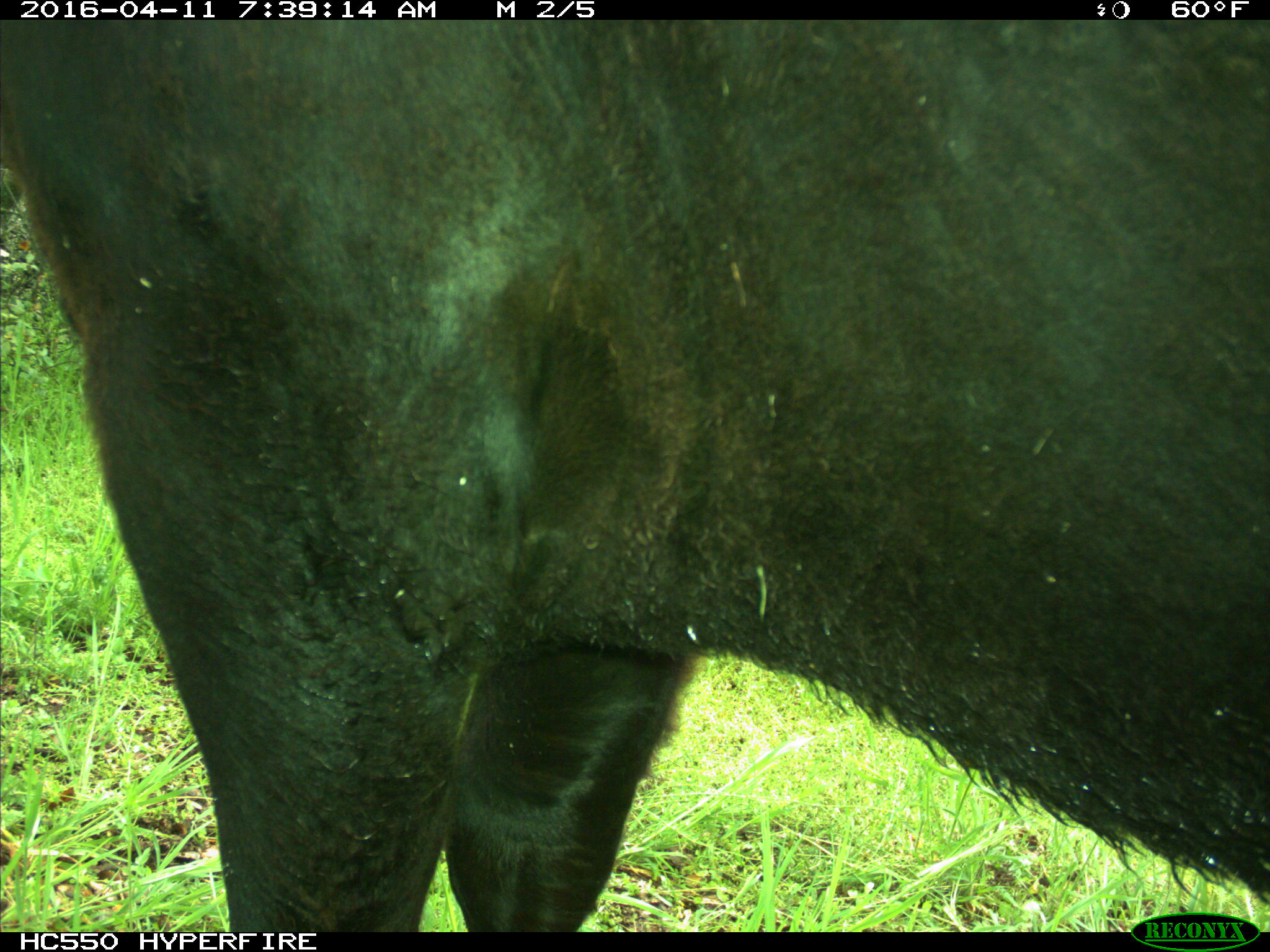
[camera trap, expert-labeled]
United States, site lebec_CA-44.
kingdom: Animalia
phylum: Chordata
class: Mammalia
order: Artiodactyla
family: Bovidae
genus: Bos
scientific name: Bos taurus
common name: domestic cow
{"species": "Bos taurus (domestic cow)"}